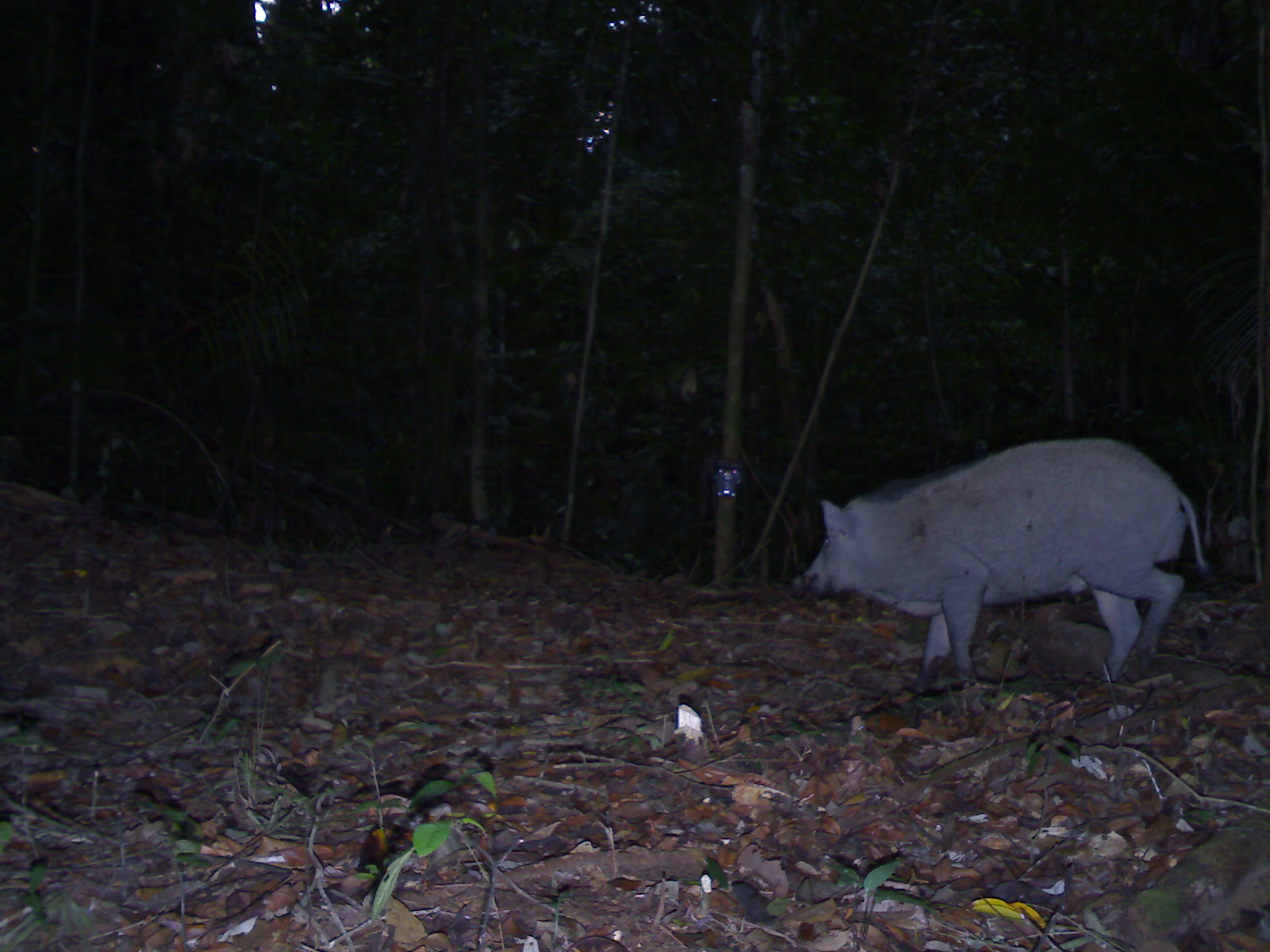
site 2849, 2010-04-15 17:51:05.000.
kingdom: Animalia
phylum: Chordata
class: Mammalia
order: Artiodactyla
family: Suidae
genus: Sus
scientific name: Sus scrofa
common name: wild boar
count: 1